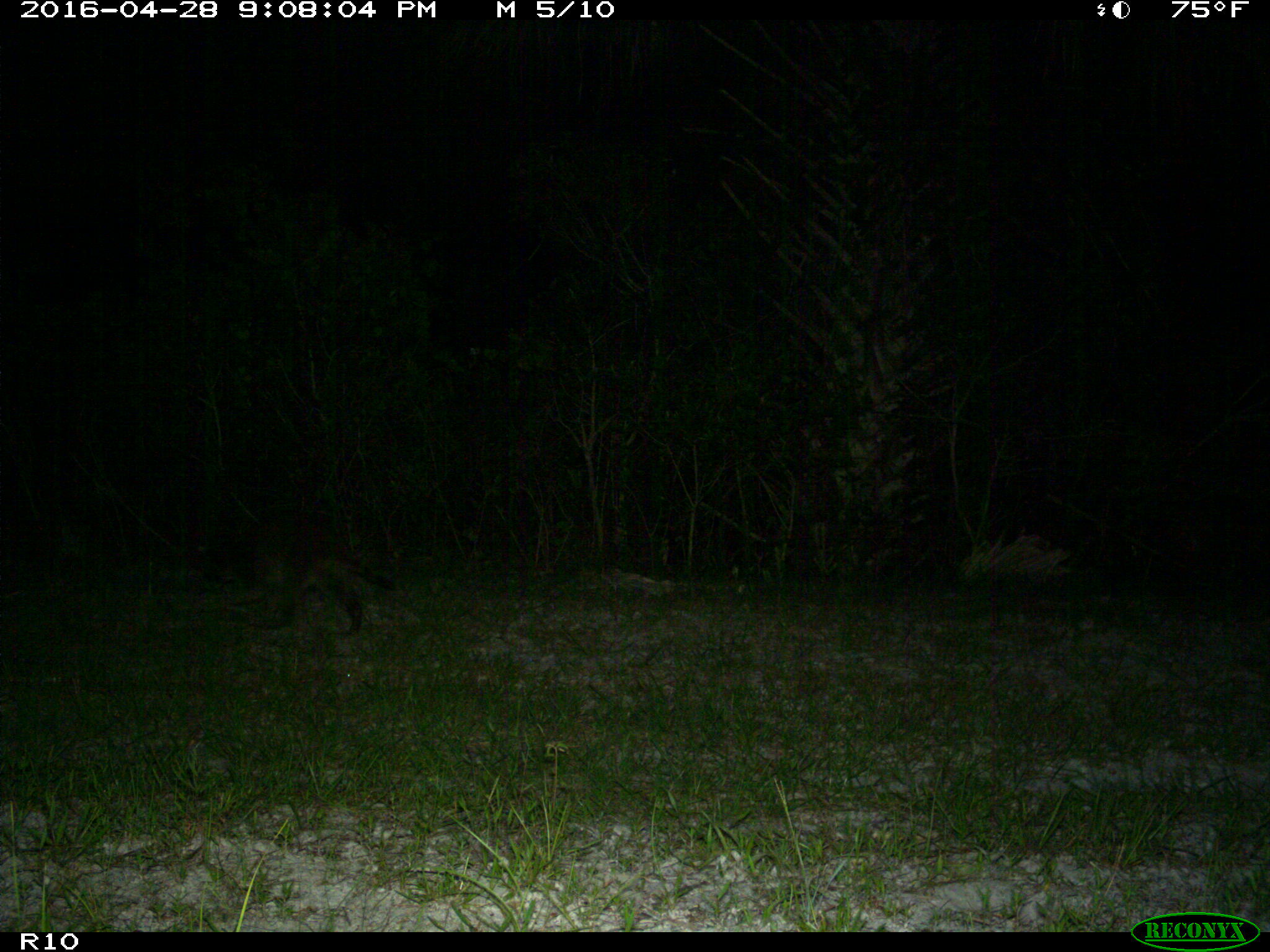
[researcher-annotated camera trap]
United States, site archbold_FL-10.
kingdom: Animalia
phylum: Chordata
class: Mammalia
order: Carnivora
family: Procyonidae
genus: Procyon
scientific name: Procyon lotor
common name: common raccoon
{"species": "Procyon lotor (common raccoon)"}